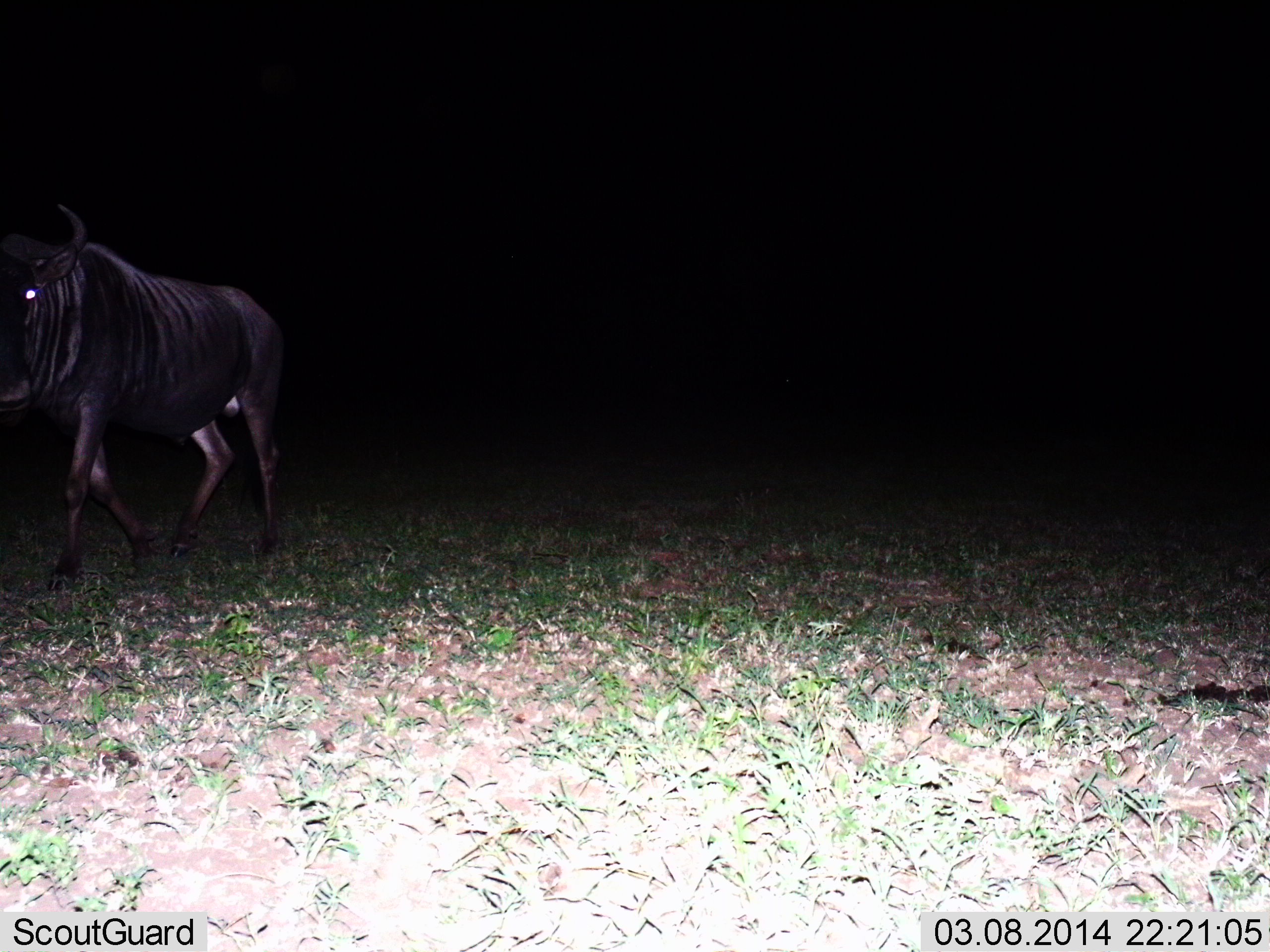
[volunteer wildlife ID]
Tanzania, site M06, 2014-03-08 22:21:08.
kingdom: Animalia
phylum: Chordata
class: Mammalia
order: Artiodactyla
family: Bovidae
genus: Connochaetes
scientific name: Connochaetes taurinus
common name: blue wildebeest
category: wildebeest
Wildebeest (blue wildebeest) (Connochaetes taurinus), count 1. Behavior (volunteer vote fractions): standing 20%, resting 0%, moving 80%, interacting 0%. Young present (vote fraction): 0%. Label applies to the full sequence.